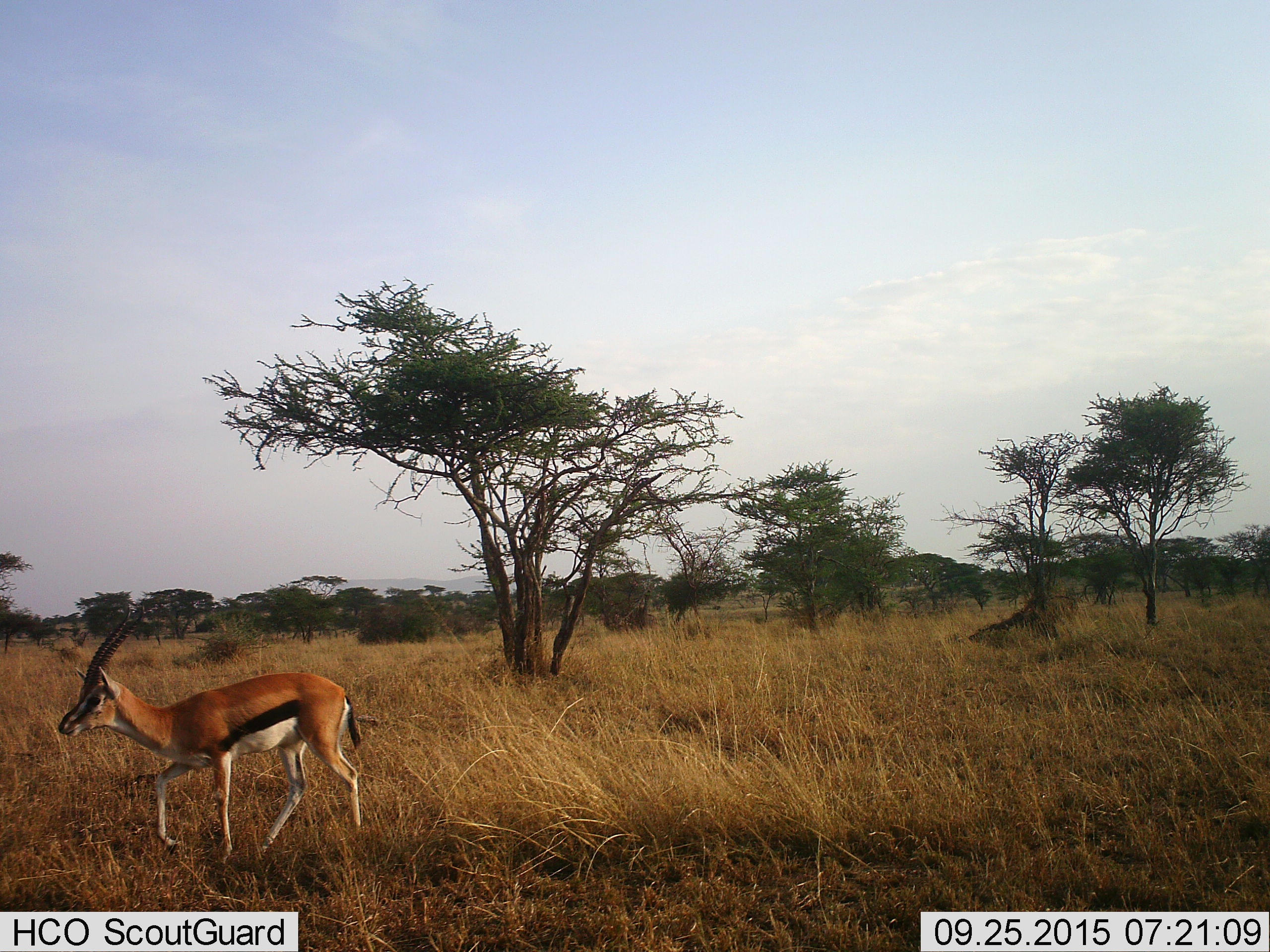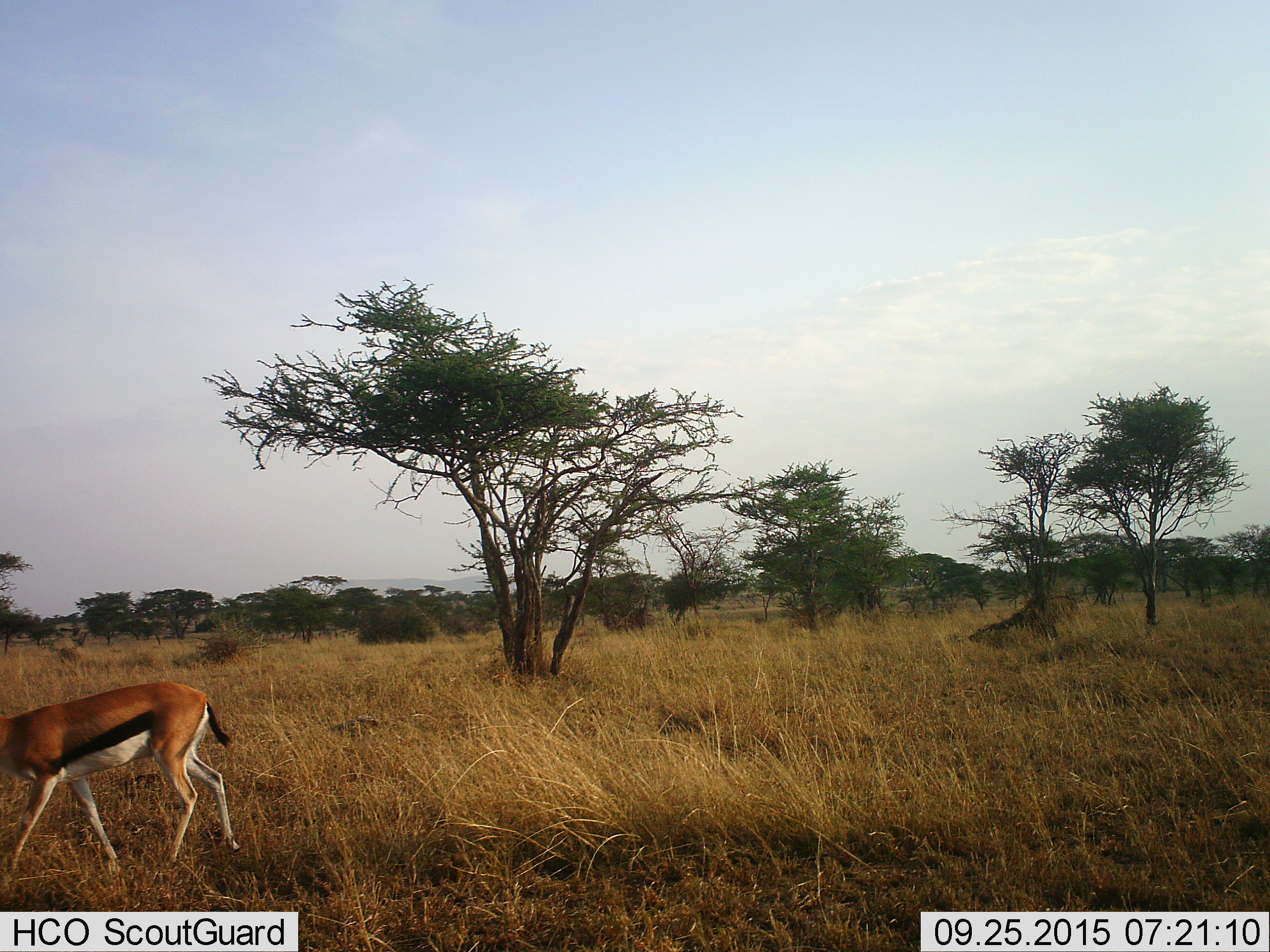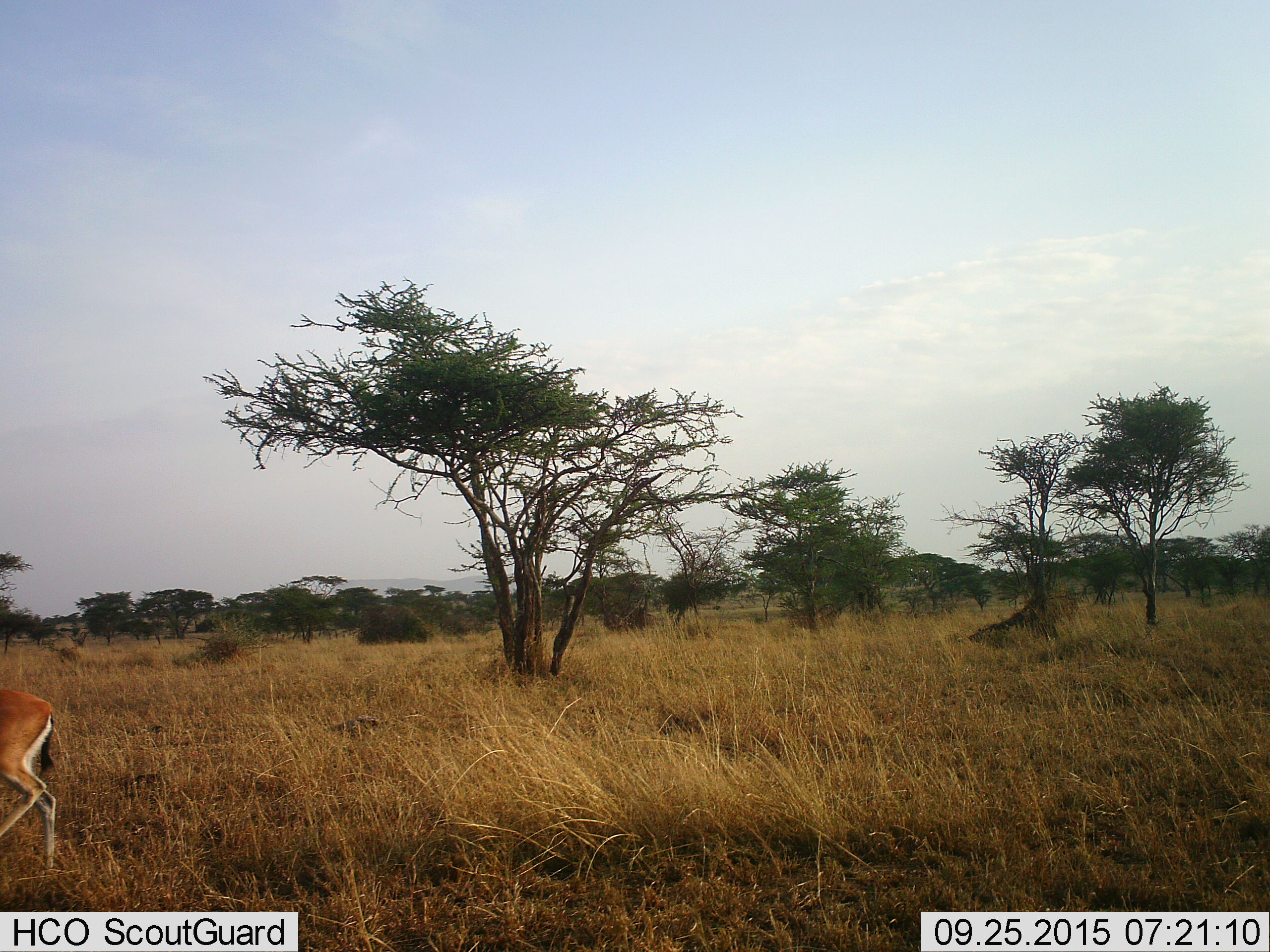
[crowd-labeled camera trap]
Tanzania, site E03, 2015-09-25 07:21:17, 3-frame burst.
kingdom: Animalia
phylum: Chordata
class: Mammalia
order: Artiodactyla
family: Bovidae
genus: Eudorcas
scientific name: Eudorcas thomsonii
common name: thomson's gazelle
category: gazellethomsons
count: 1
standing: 14%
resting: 0%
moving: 100%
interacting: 0%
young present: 0%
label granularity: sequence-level